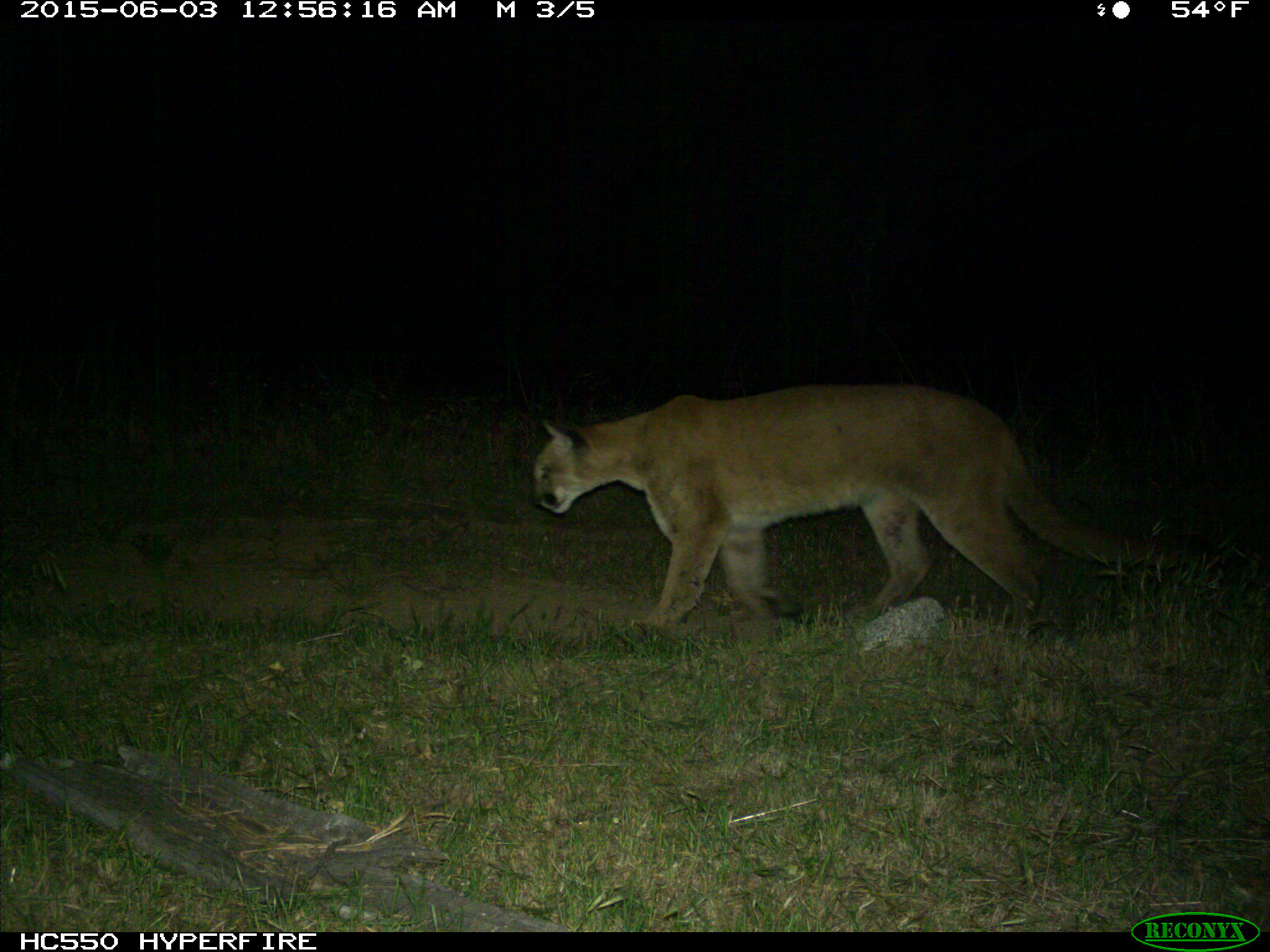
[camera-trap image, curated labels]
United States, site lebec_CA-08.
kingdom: Animalia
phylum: Chordata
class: Mammalia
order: Carnivora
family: Felidae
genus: Puma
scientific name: Puma concolor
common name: mountain lion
Puma concolor (mountain lion).